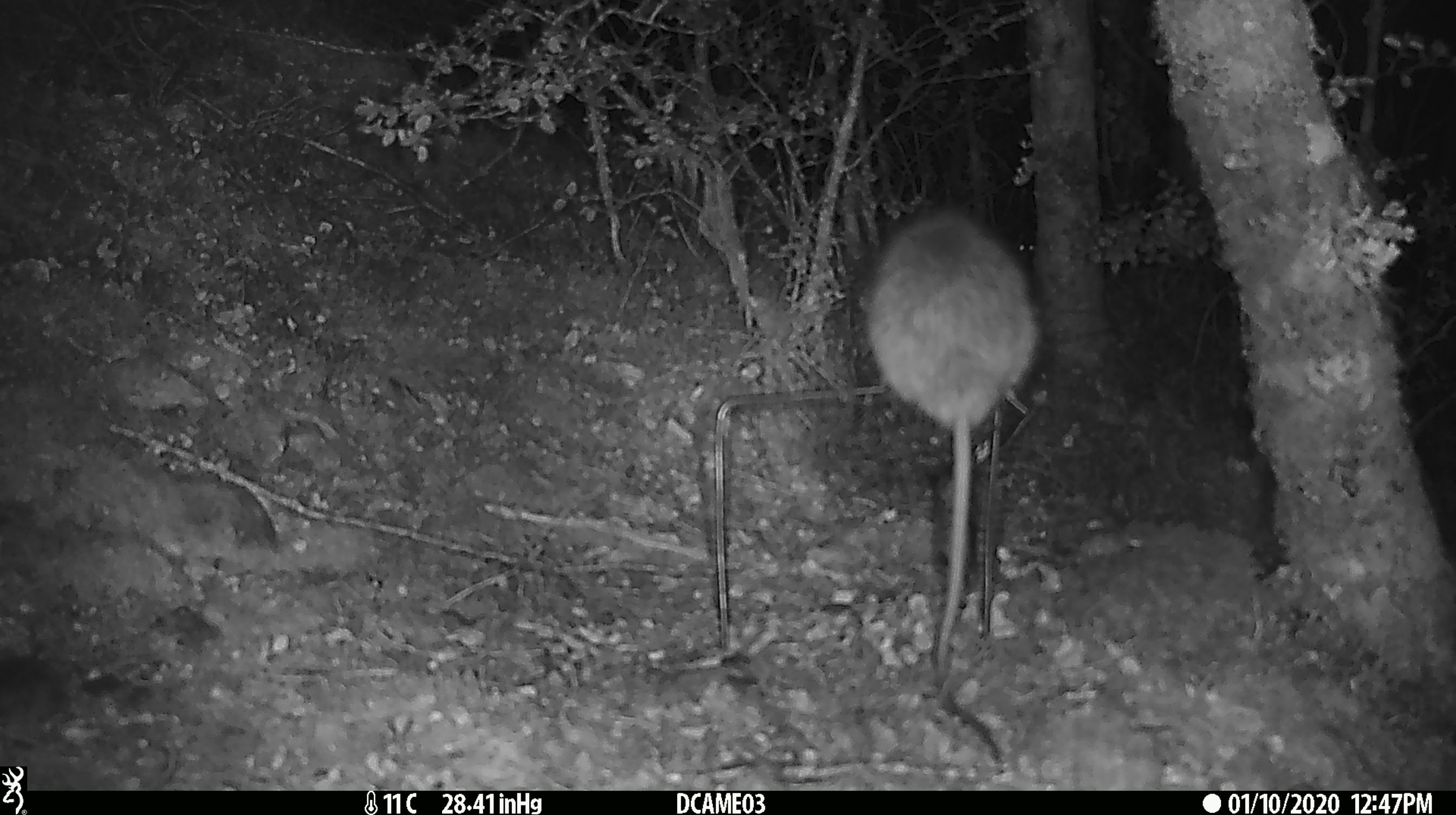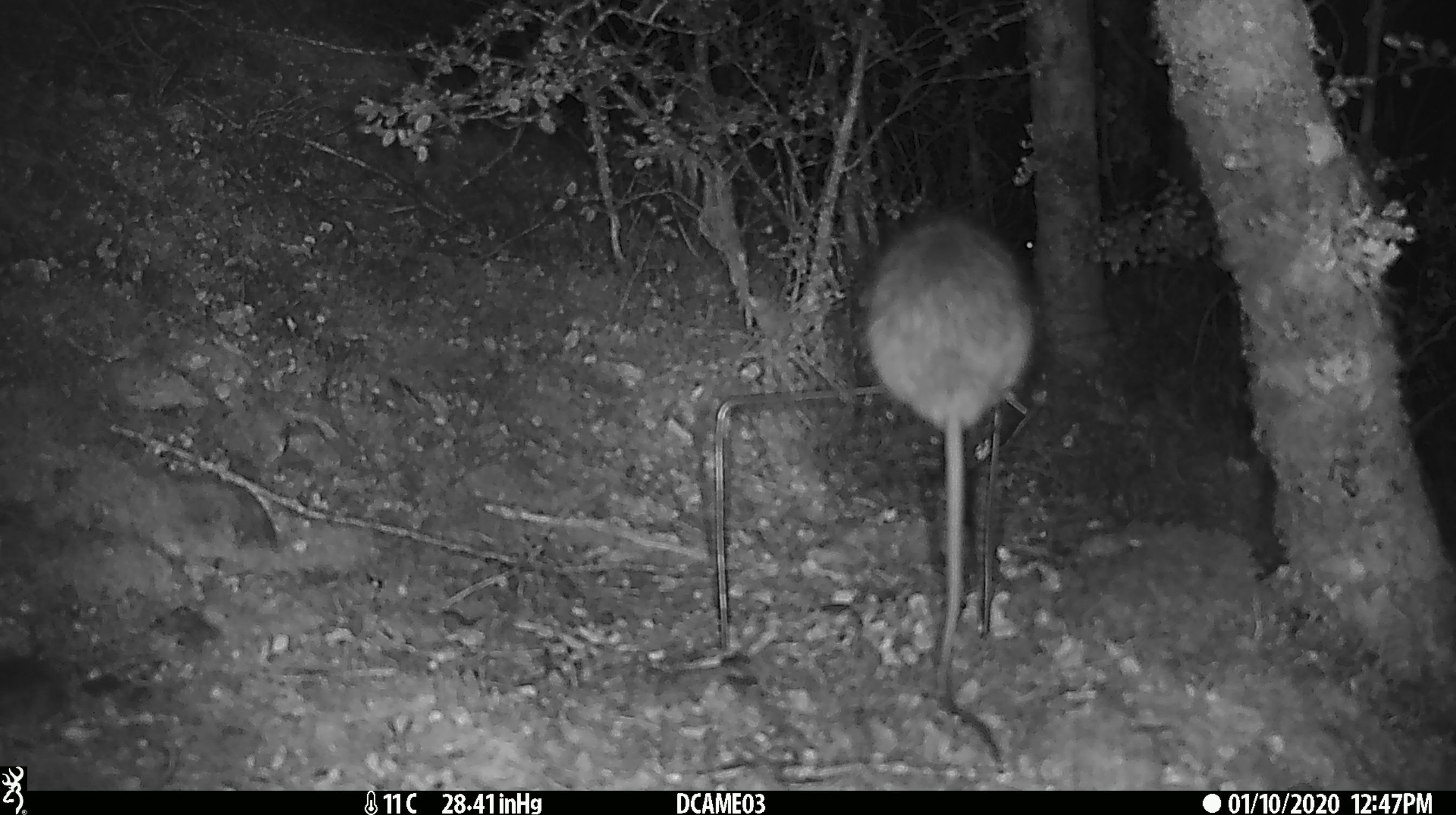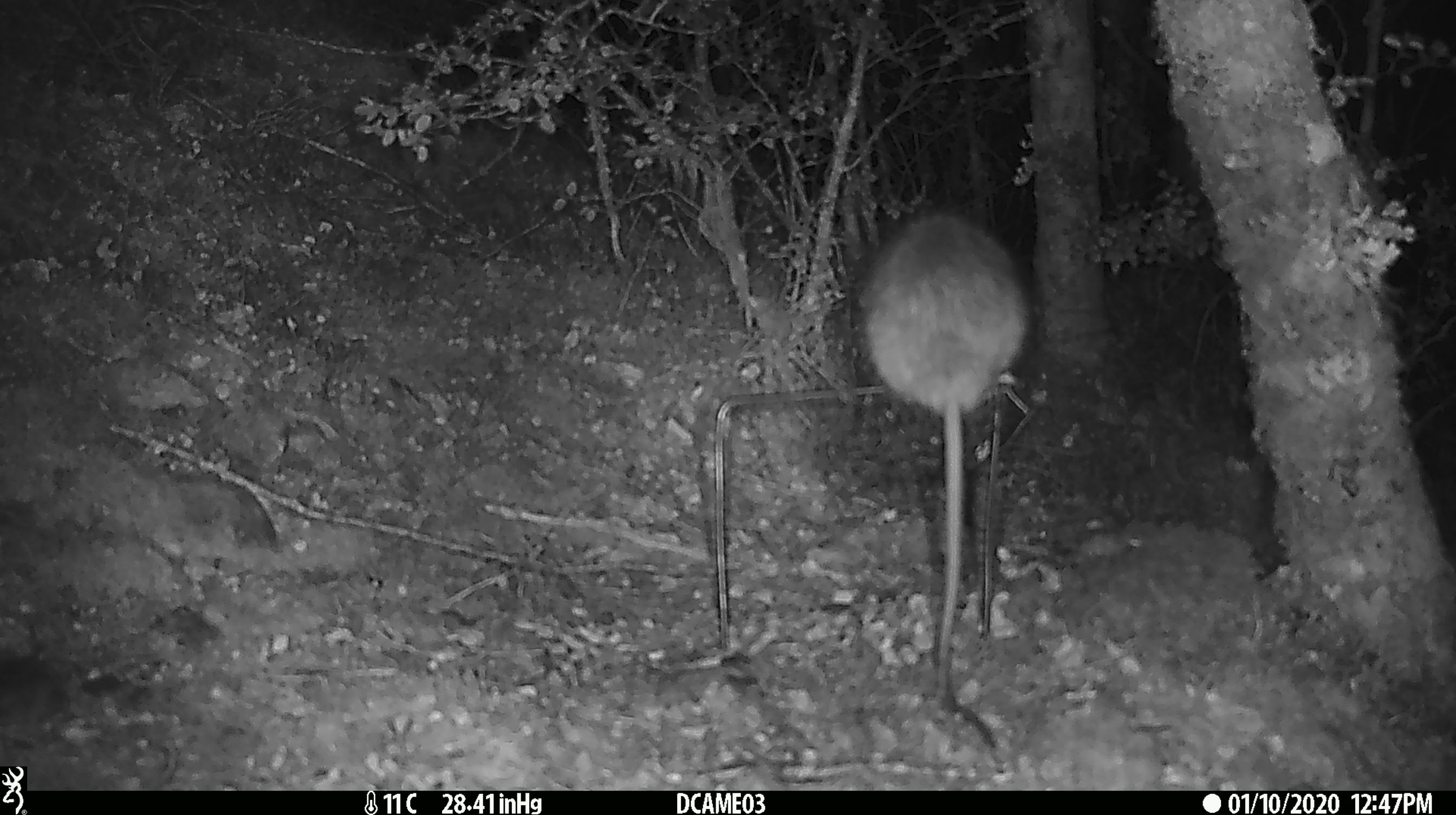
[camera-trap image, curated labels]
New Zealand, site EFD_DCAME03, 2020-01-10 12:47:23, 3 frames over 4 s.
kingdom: Animalia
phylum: Chordata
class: Mammalia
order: Rodentia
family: Muridae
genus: Rattus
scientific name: Rattus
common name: rat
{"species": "rat (Rattus)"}